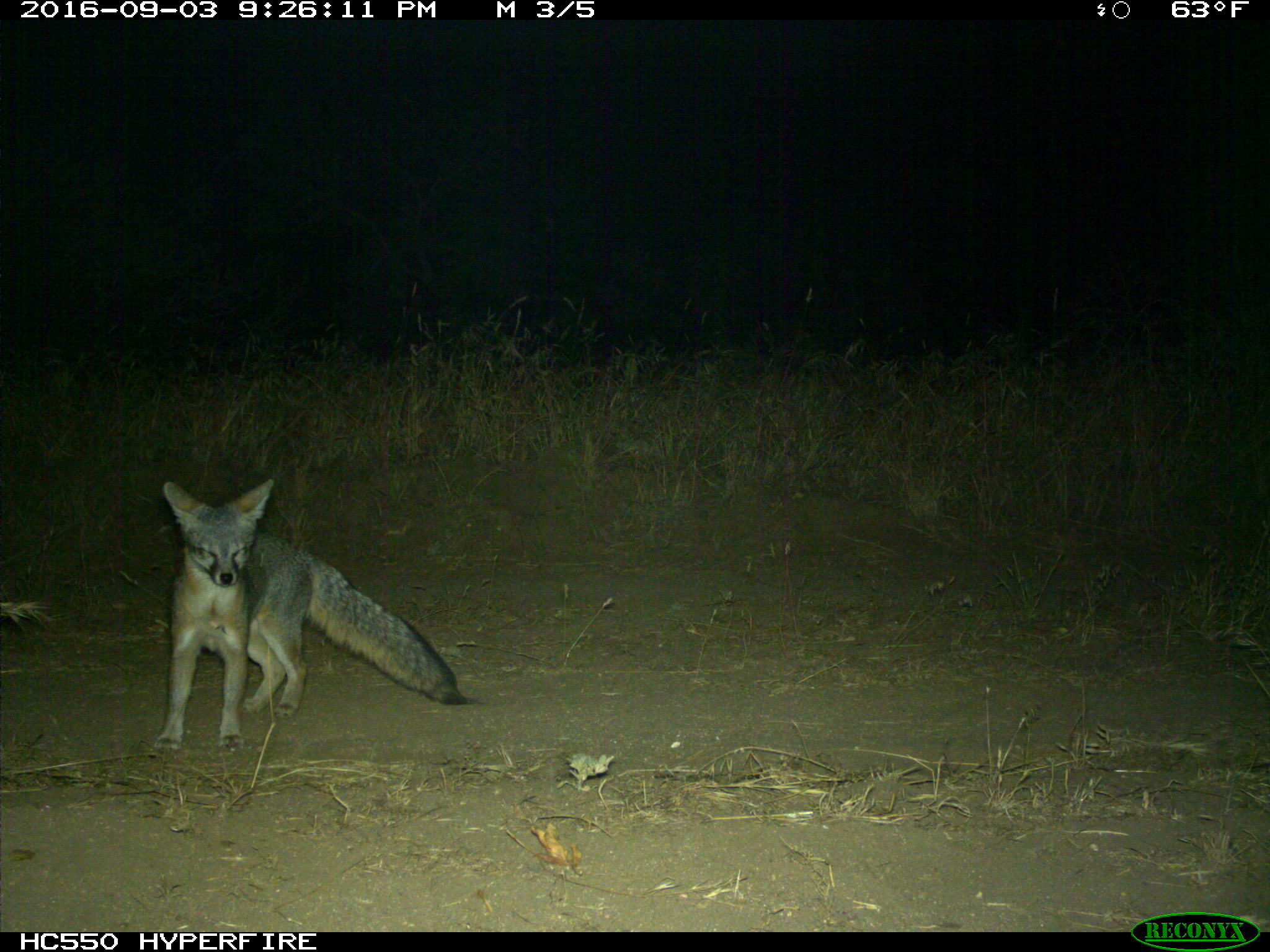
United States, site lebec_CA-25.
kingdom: Animalia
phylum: Chordata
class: Mammalia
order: Carnivora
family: Canidae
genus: Urocyon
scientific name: Urocyon cinereoargenteus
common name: gray fox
Urocyon cinereoargenteus (gray fox).